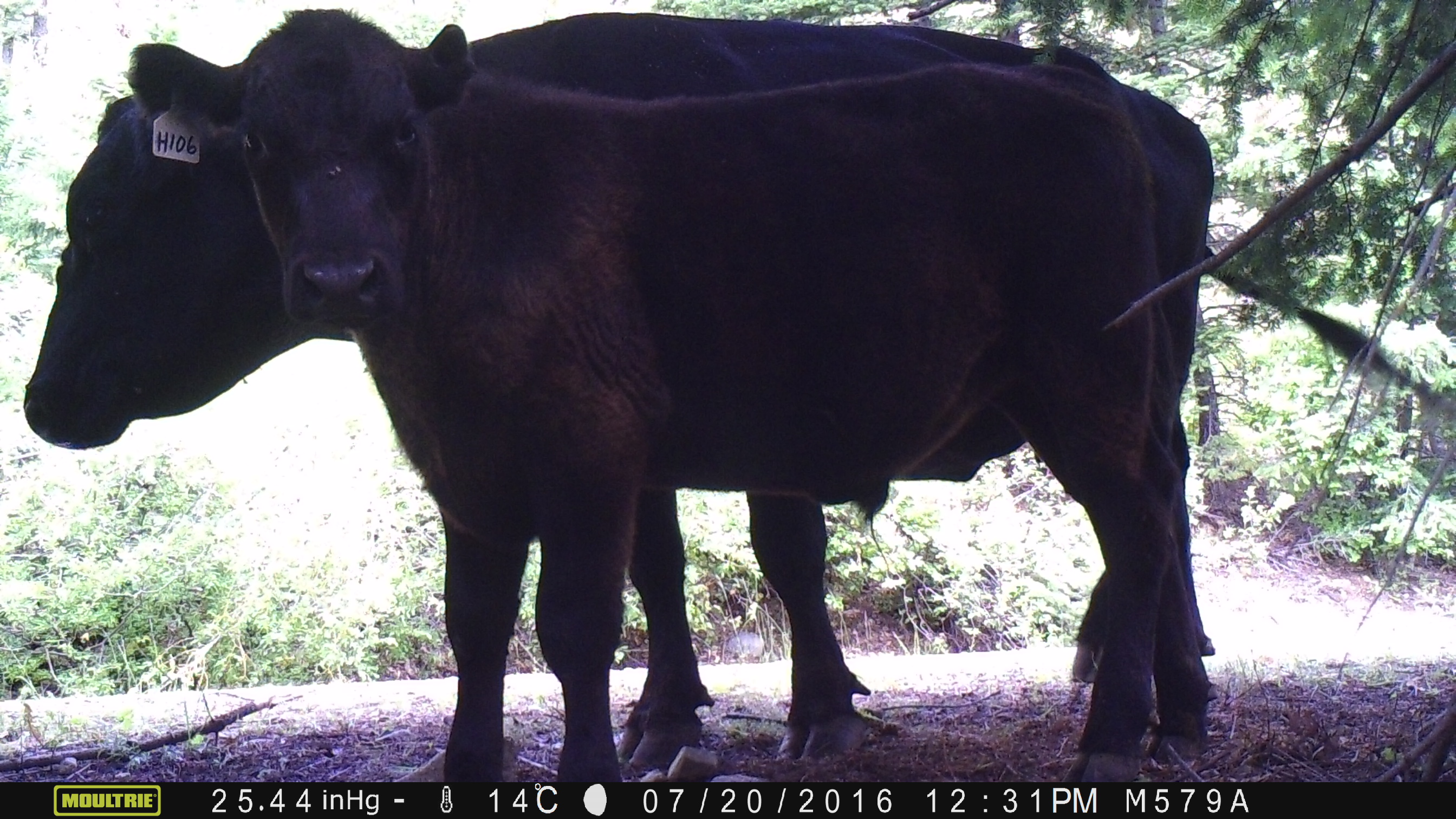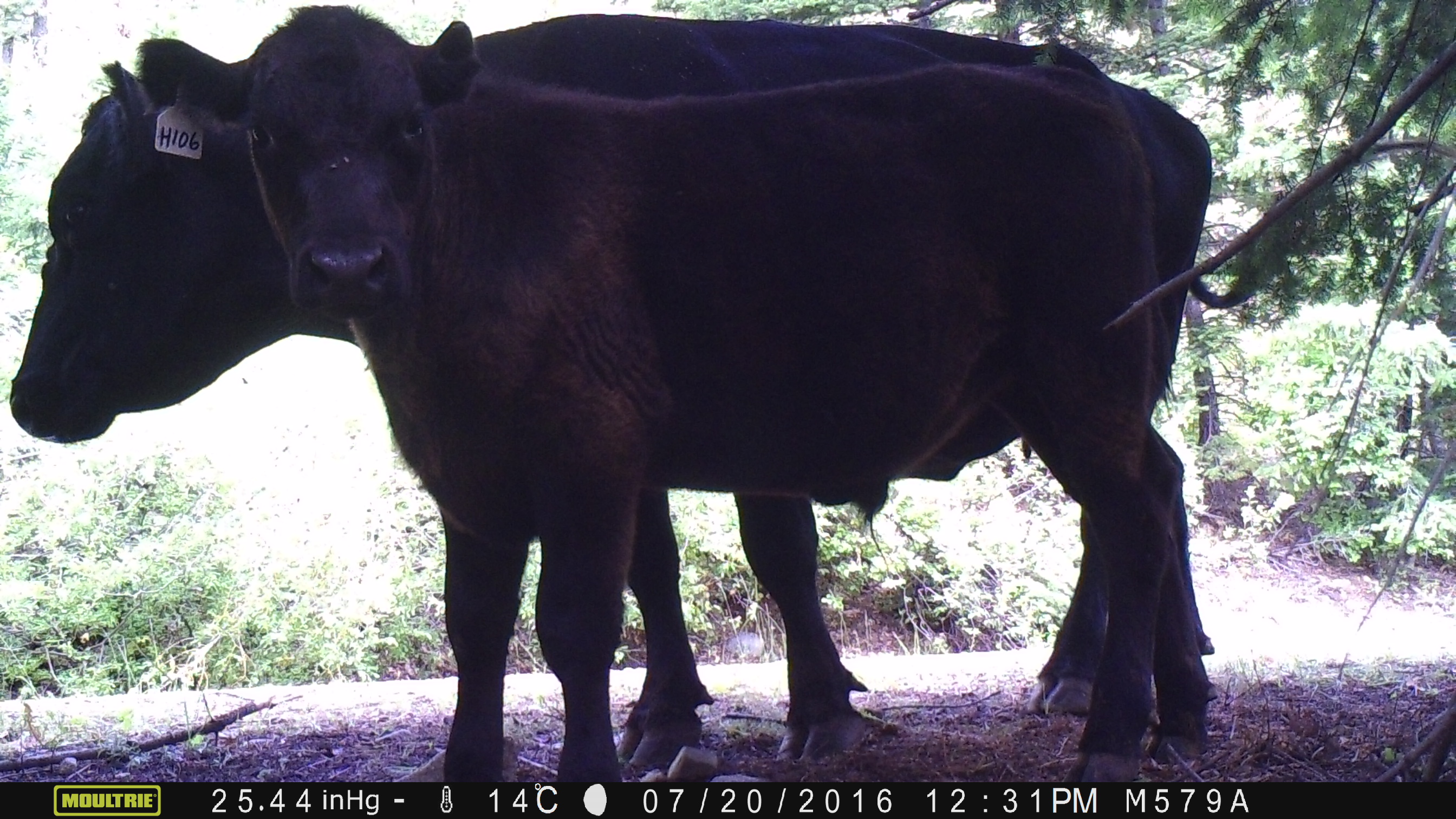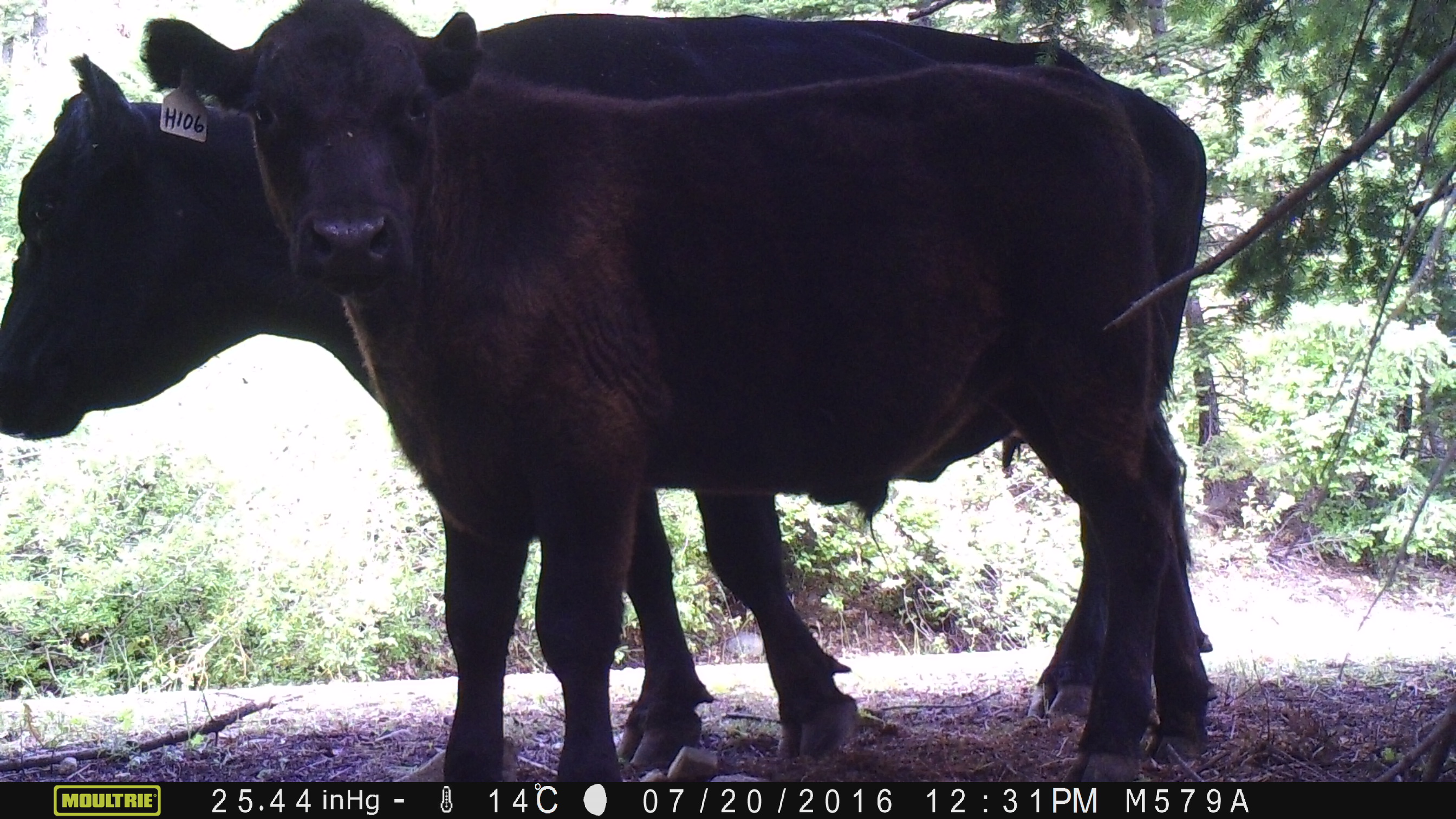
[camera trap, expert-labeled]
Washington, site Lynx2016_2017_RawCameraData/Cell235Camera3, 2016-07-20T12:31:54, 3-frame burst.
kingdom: Animalia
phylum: Chordata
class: Mammalia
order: Artiodactyla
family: Bovidae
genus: Bos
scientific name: Bos taurus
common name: domestic cattle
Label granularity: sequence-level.